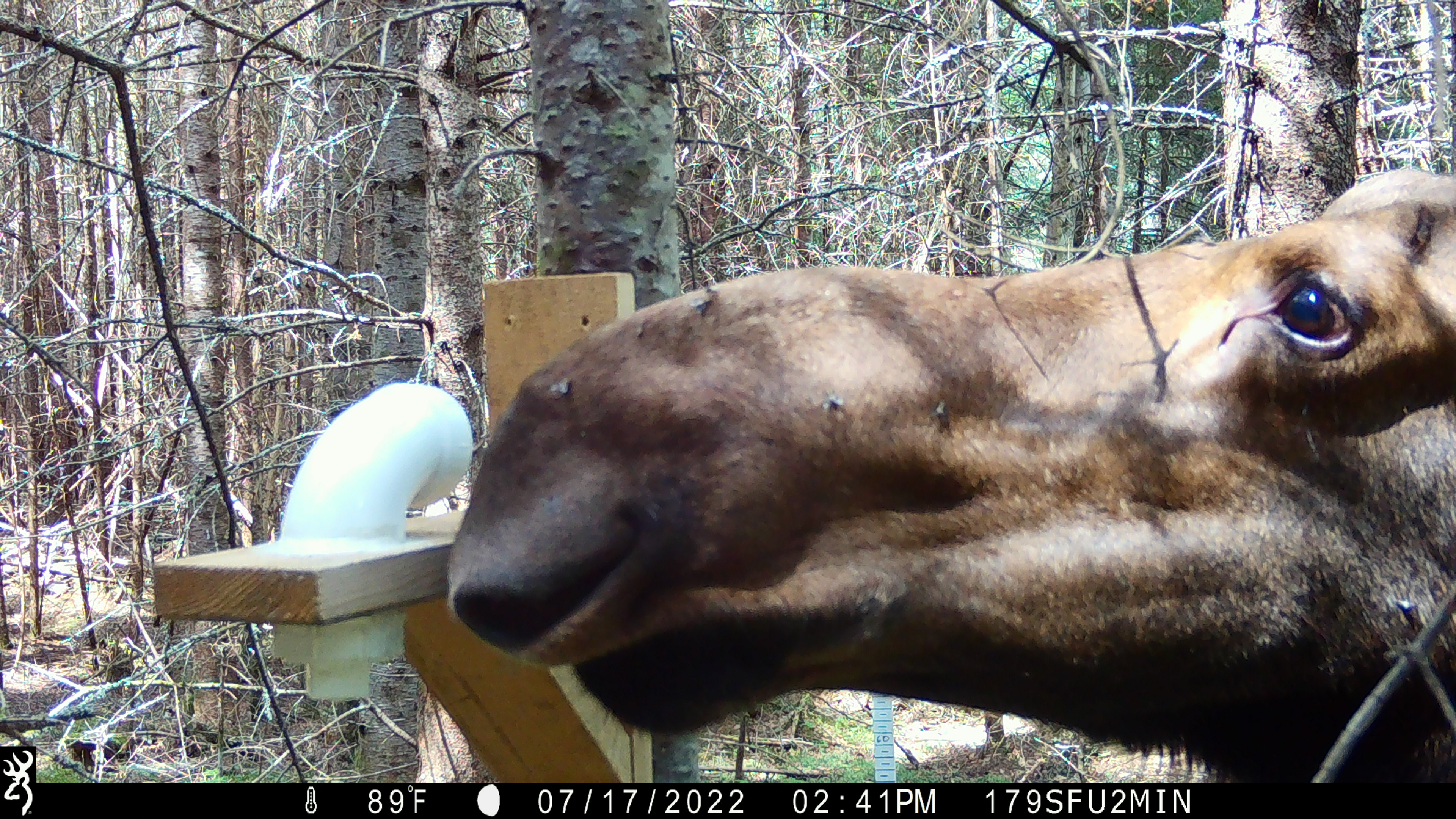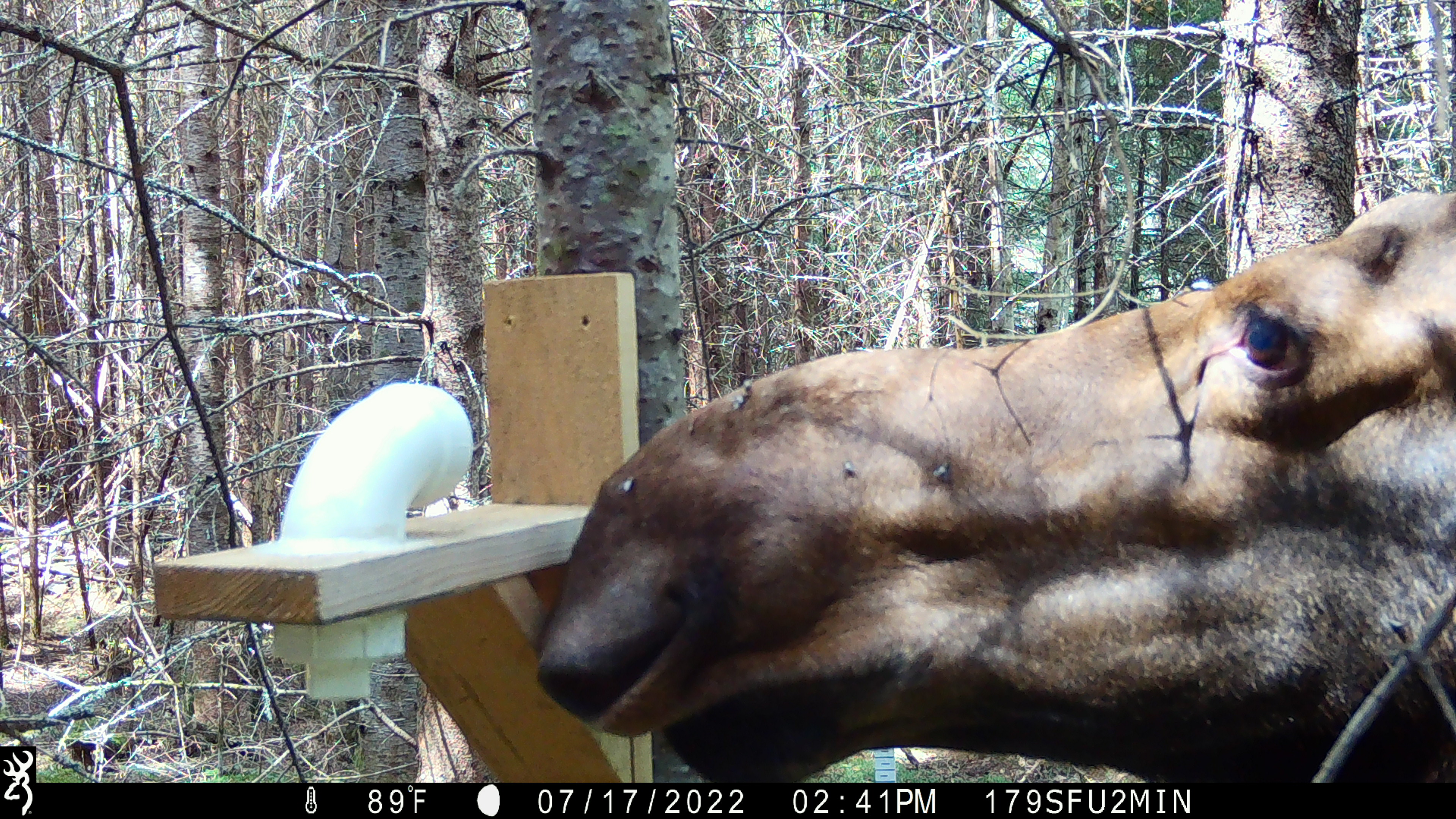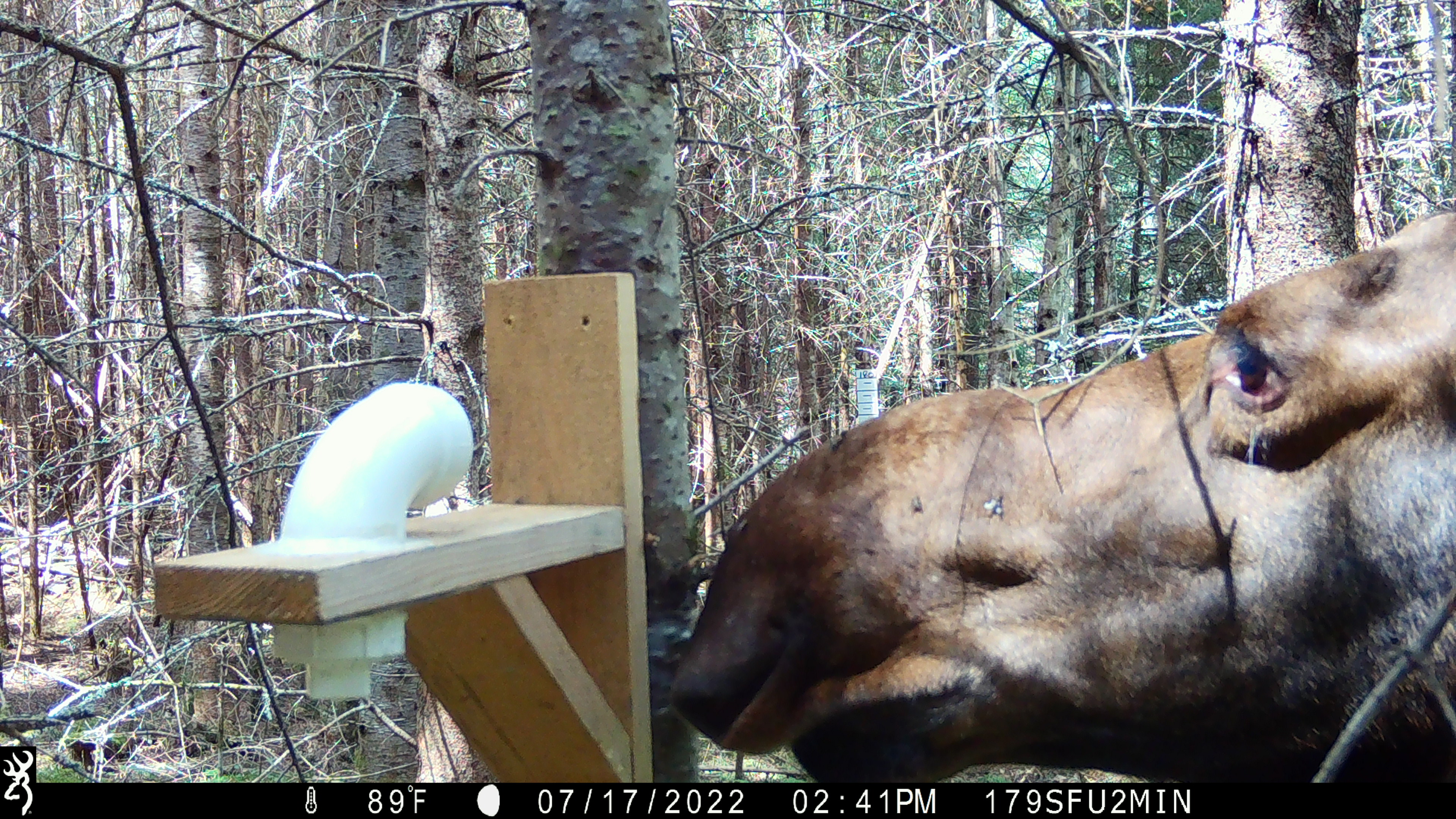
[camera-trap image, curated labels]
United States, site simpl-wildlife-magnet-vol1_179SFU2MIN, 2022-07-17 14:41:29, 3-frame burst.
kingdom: Animalia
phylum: Chordata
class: Mammalia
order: Artiodactyla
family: Cervidae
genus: Alces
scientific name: Alces alces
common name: moose